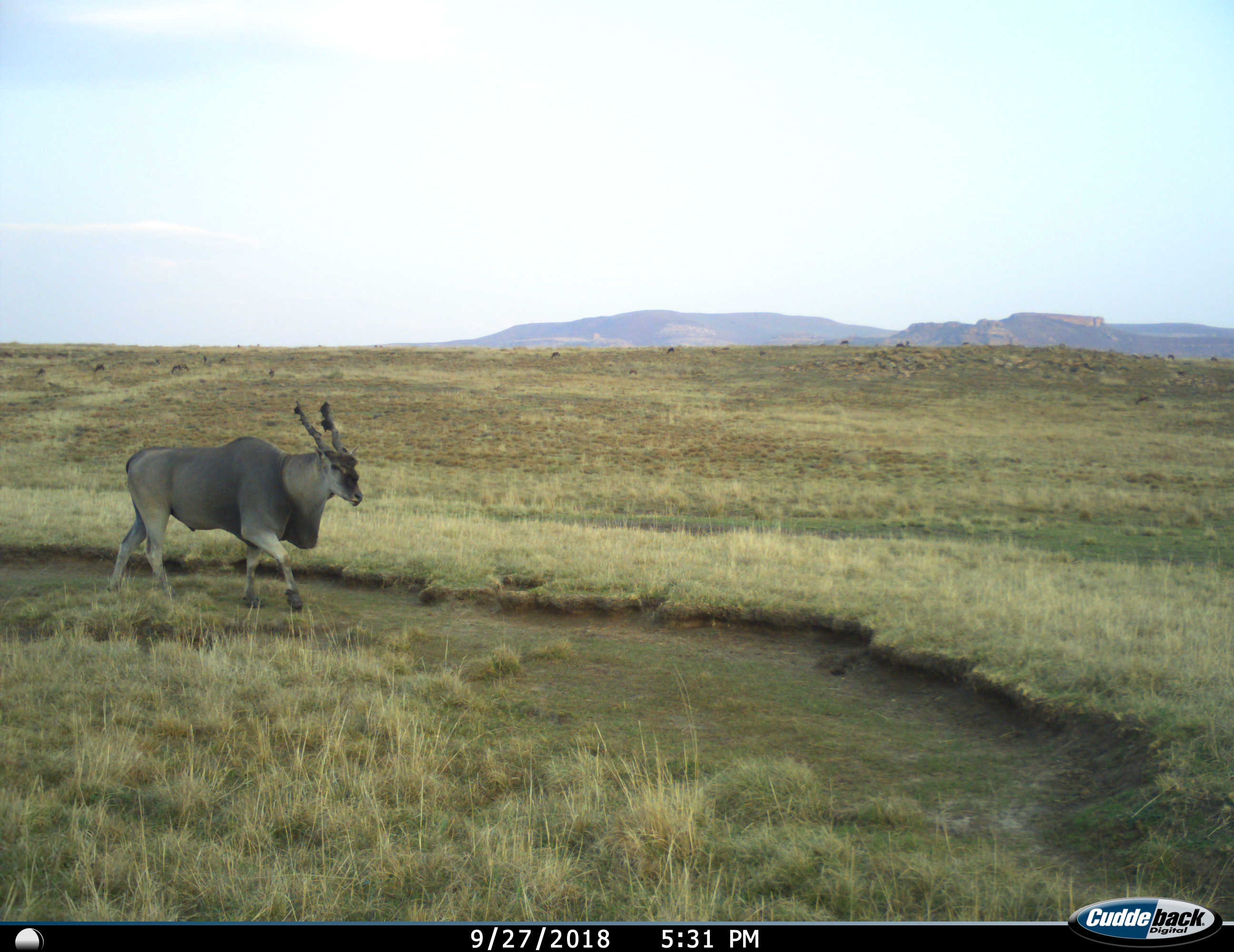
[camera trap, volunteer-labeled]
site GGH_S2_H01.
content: unidentified animal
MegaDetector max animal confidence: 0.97